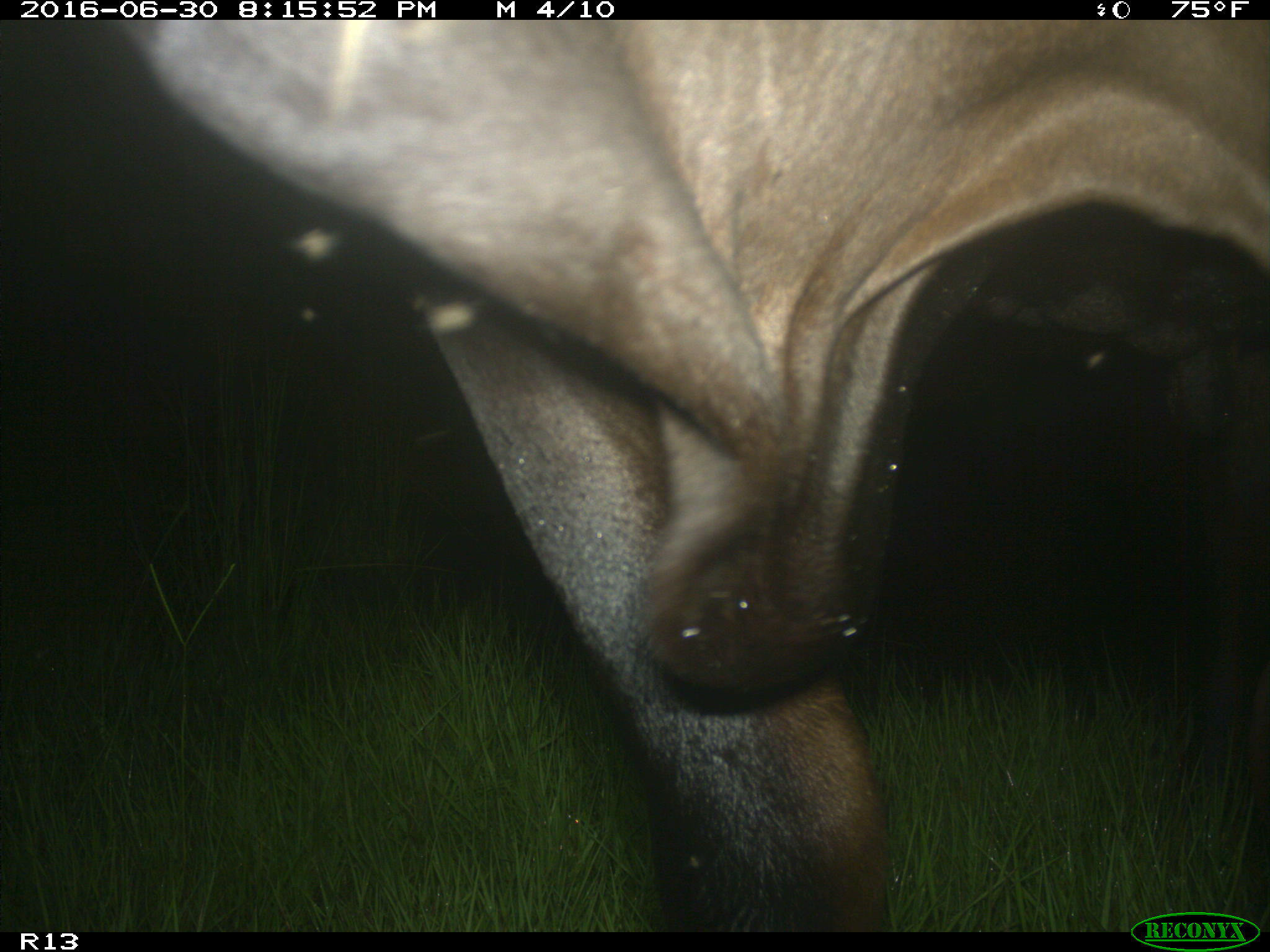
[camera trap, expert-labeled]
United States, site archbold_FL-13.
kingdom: Animalia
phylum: Chordata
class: Mammalia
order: Artiodactyla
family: Bovidae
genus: Bos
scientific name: Bos taurus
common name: domestic cow